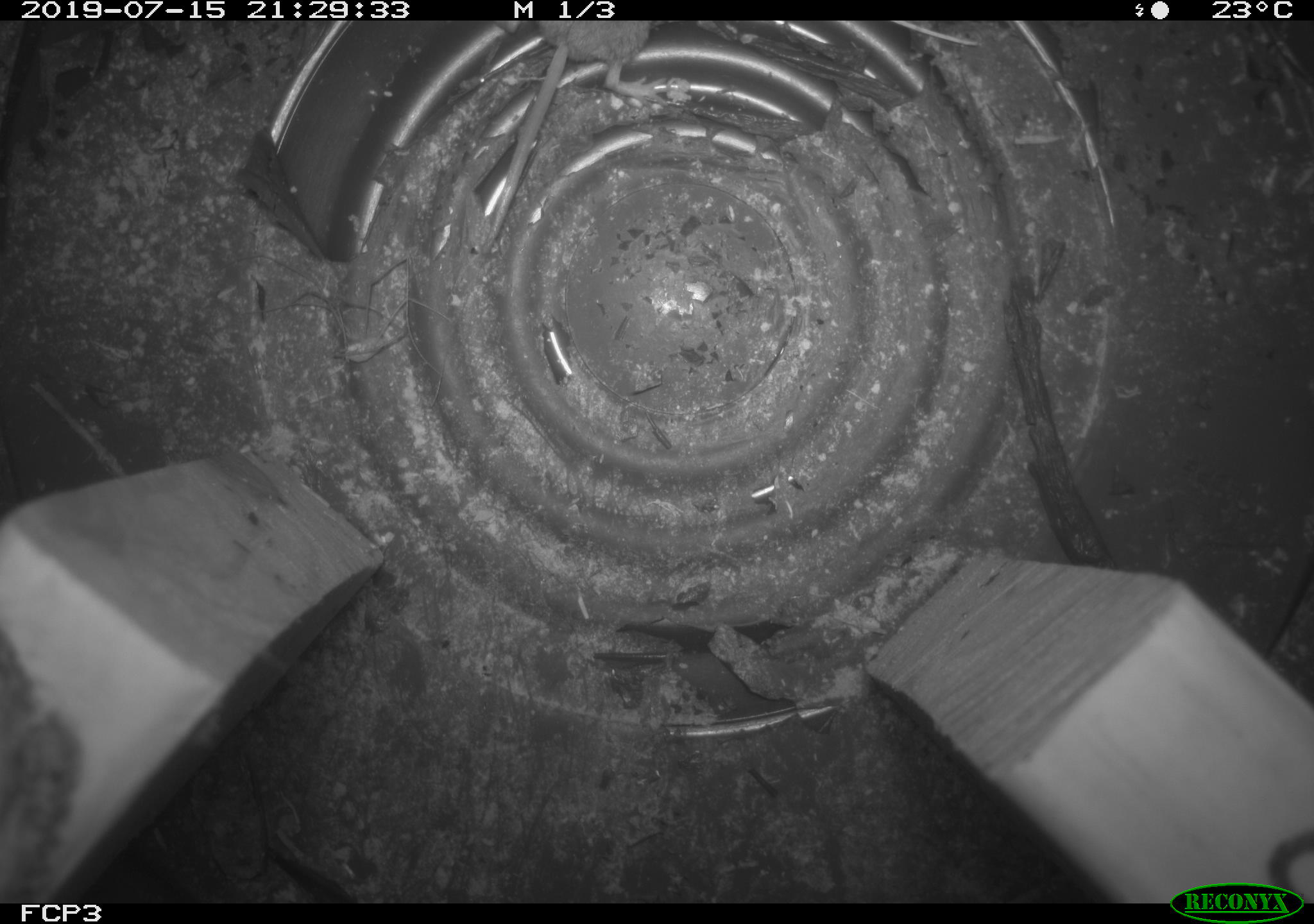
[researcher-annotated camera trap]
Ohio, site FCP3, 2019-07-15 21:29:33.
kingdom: Animalia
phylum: Chordata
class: Mammalia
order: Rodentia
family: Cricetidae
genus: Peromyscus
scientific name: Peromyscus leucopus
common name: white-footed mouse